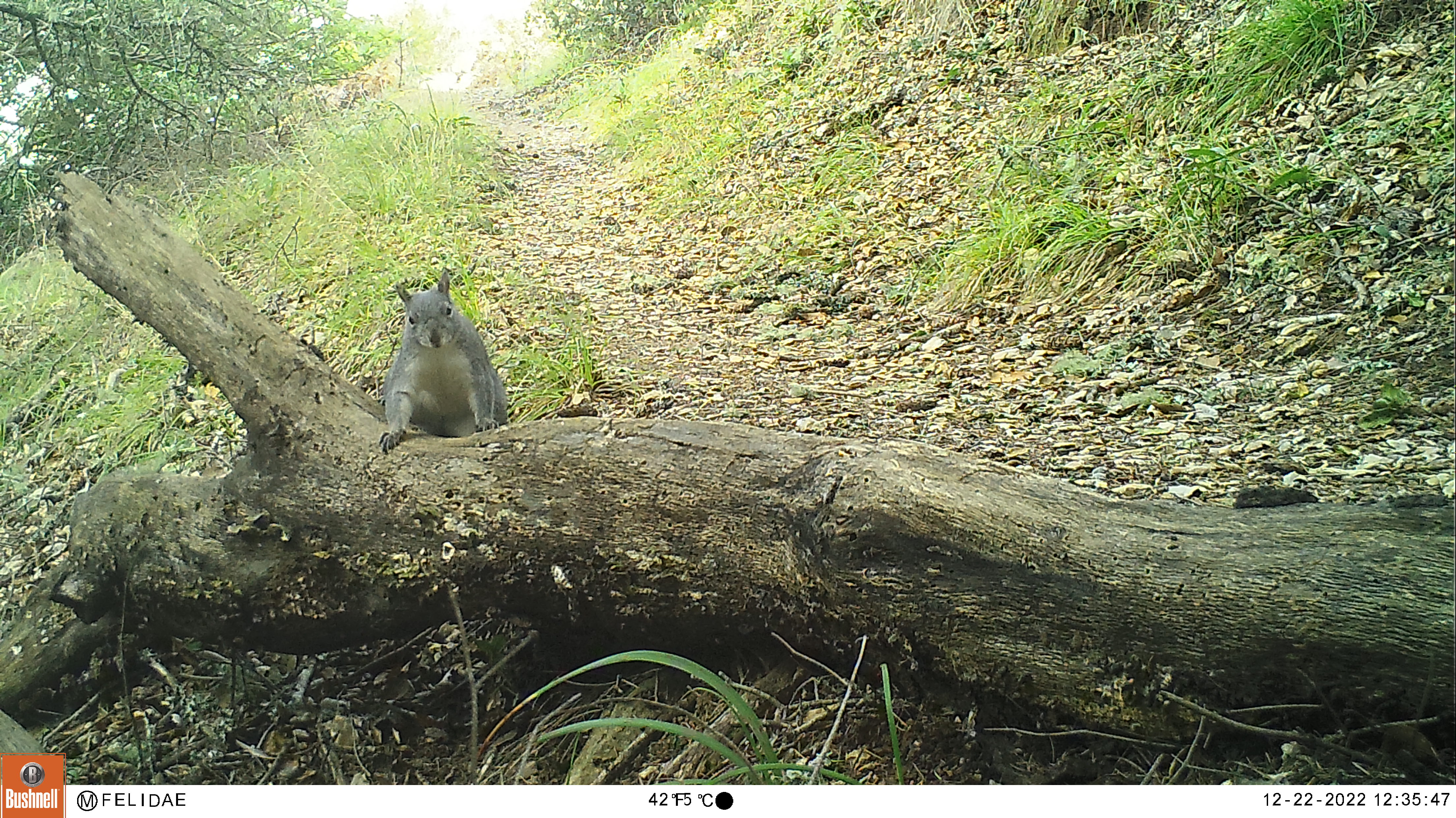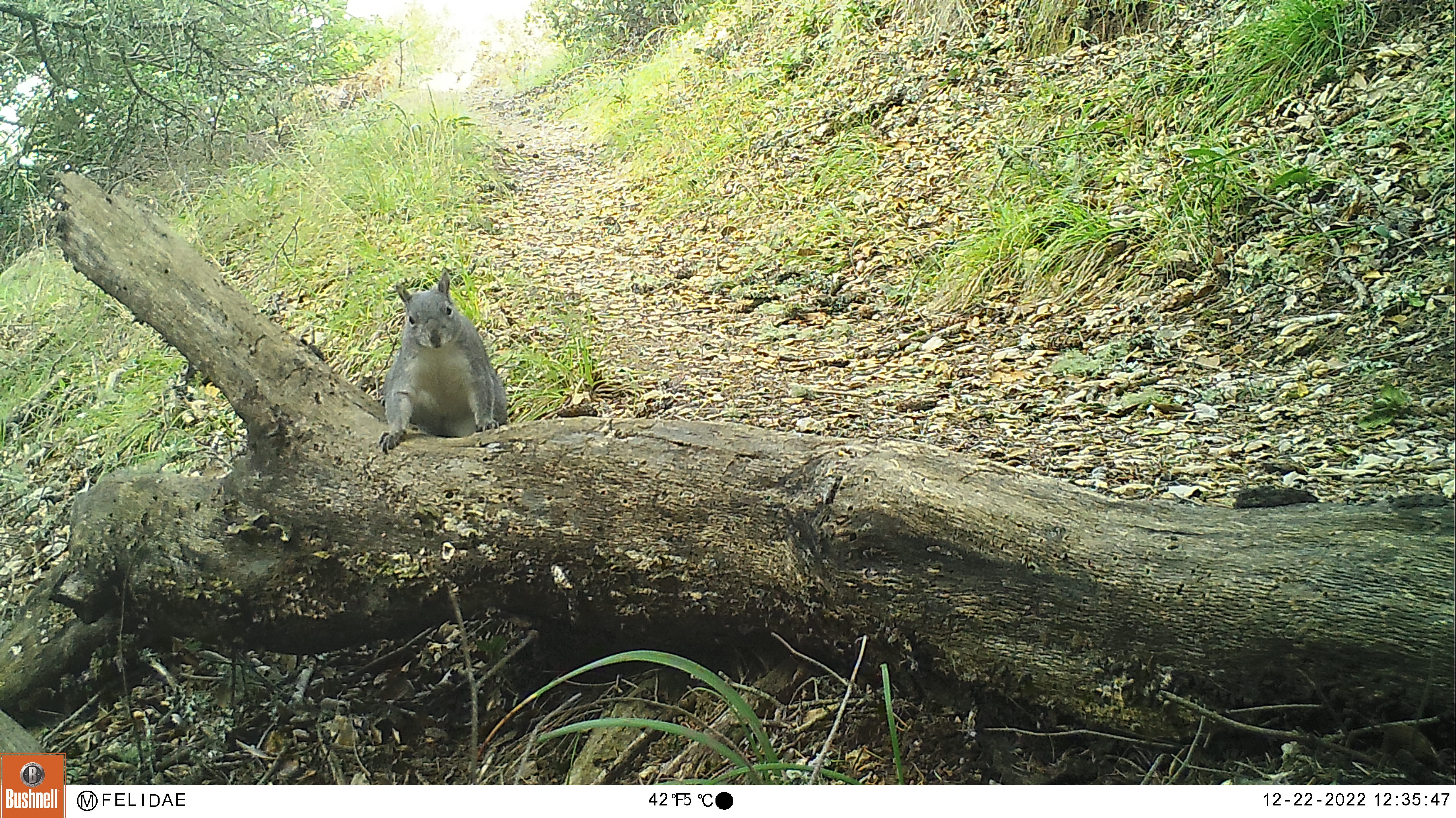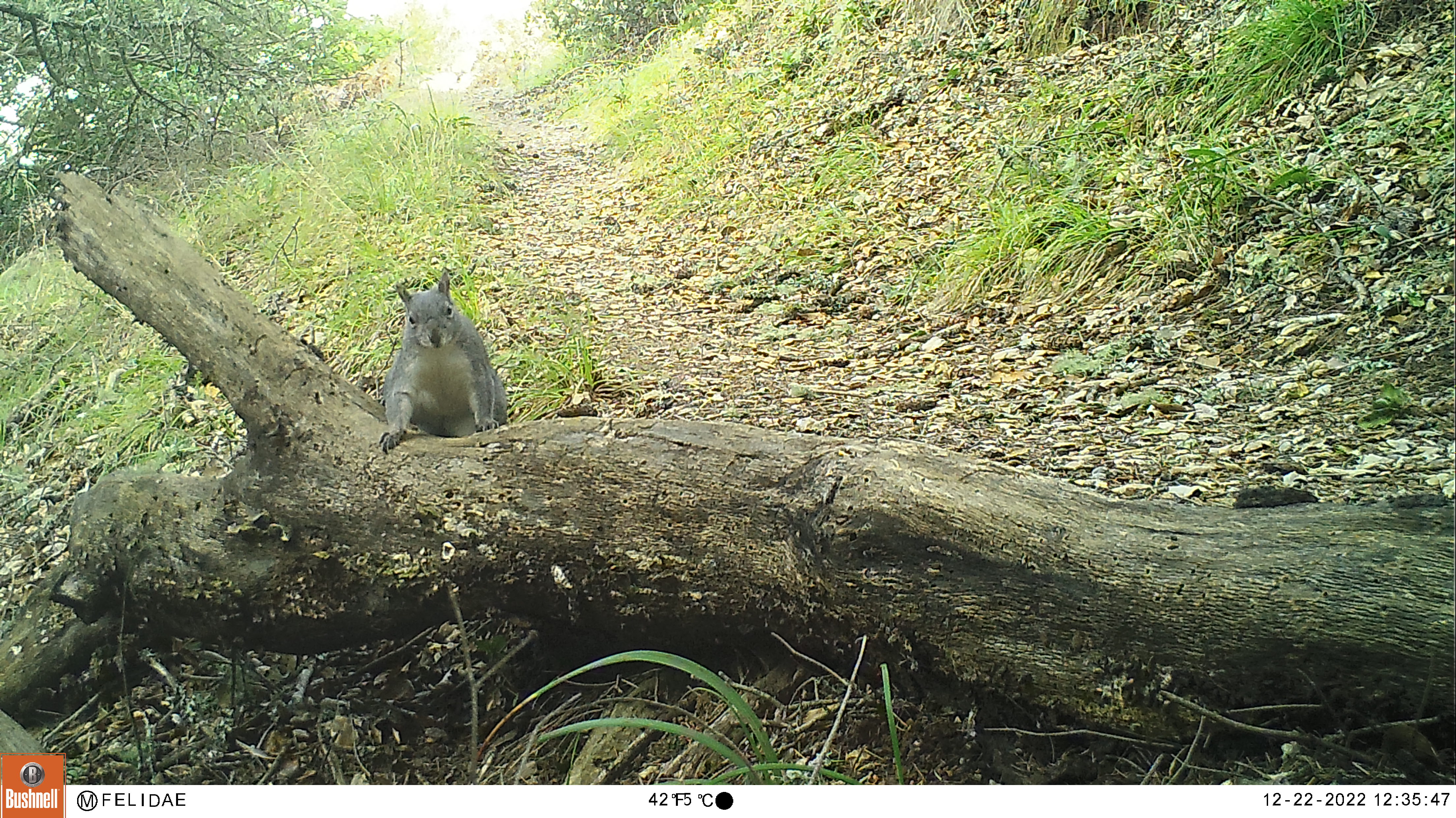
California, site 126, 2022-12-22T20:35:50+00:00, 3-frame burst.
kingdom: Animalia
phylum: Chordata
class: Mammalia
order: Rodentia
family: Sciuridae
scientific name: Sciuridae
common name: squirrel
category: unknown squirrel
Unknown squirrel (squirrel) (Sciuridae).